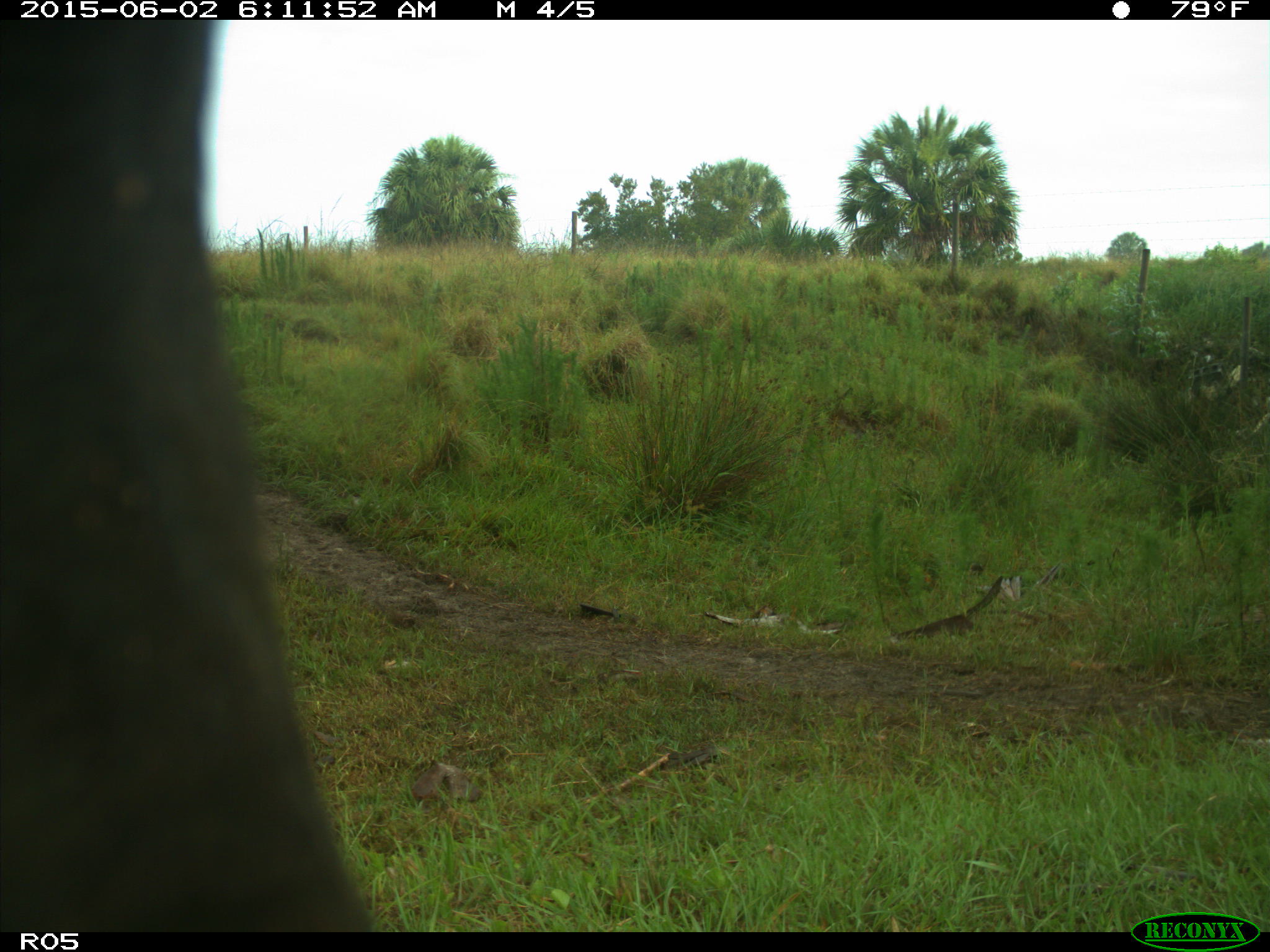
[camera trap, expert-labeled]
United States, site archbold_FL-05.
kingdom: Animalia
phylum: Chordata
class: Mammalia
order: Artiodactyla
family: Bovidae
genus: Bos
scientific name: Bos taurus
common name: domestic cow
Bos taurus (domestic cow).